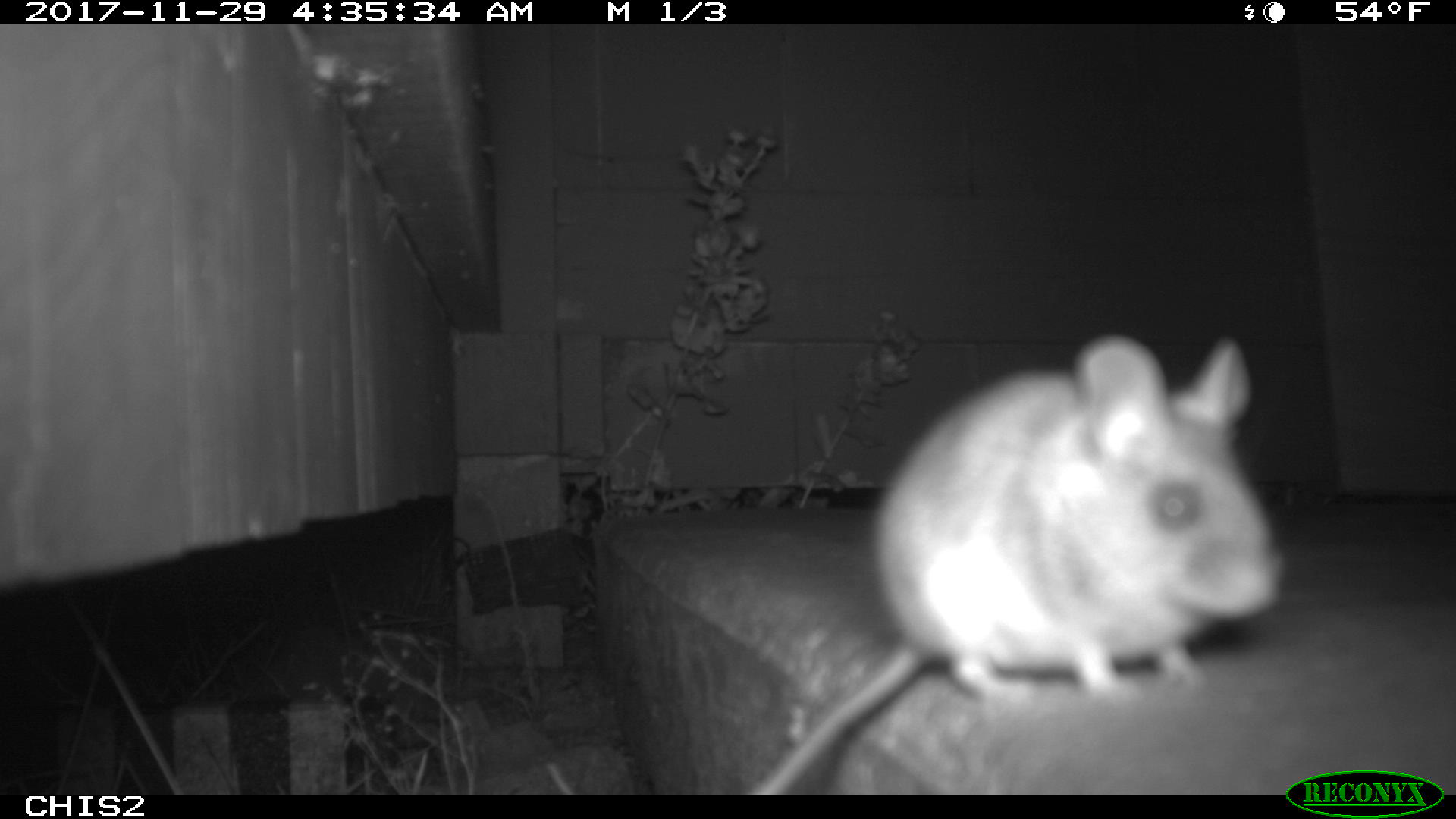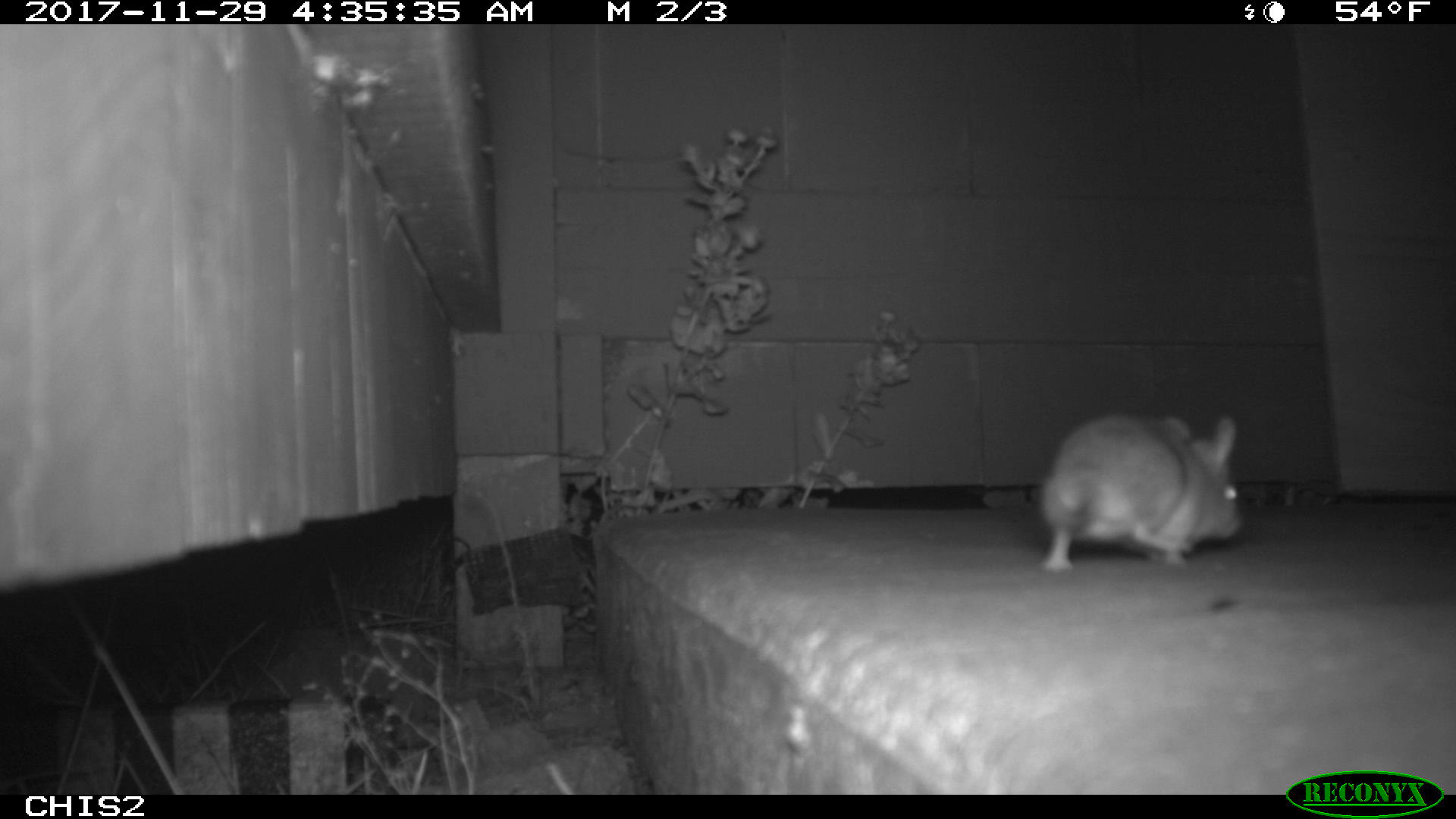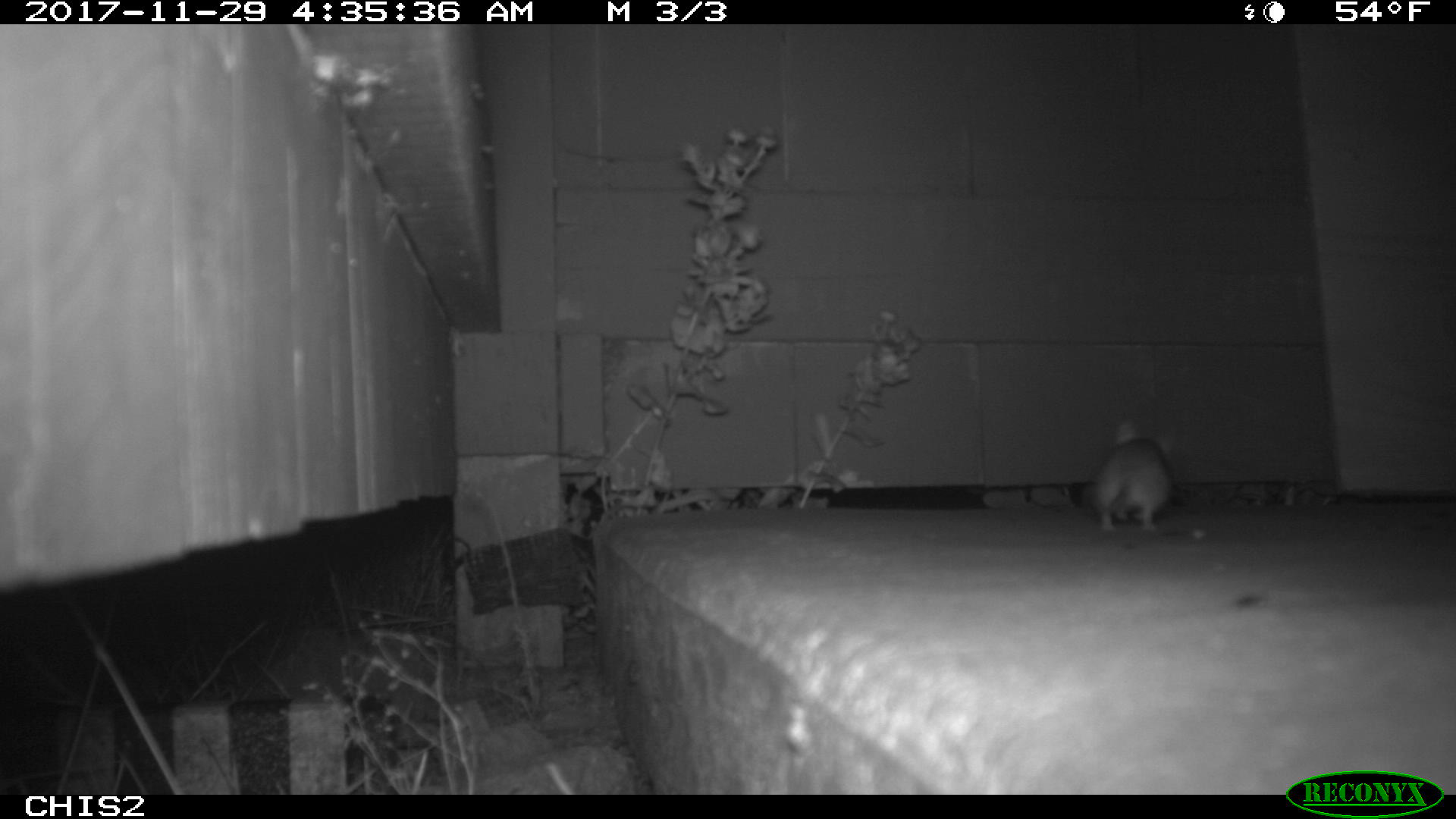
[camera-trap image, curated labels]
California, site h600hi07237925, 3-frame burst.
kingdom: Animalia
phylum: Chordata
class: Mammalia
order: Rodentia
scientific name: Rodentia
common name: rodent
Rodent (Rodentia).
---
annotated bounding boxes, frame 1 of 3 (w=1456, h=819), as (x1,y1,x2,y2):
rodent: (744,331,1285,794)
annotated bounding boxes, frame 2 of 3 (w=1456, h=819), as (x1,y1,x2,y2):
rodent: (1038,410,1244,570)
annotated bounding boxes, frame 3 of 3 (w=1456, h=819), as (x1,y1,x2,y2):
rodent: (1094,420,1175,533)